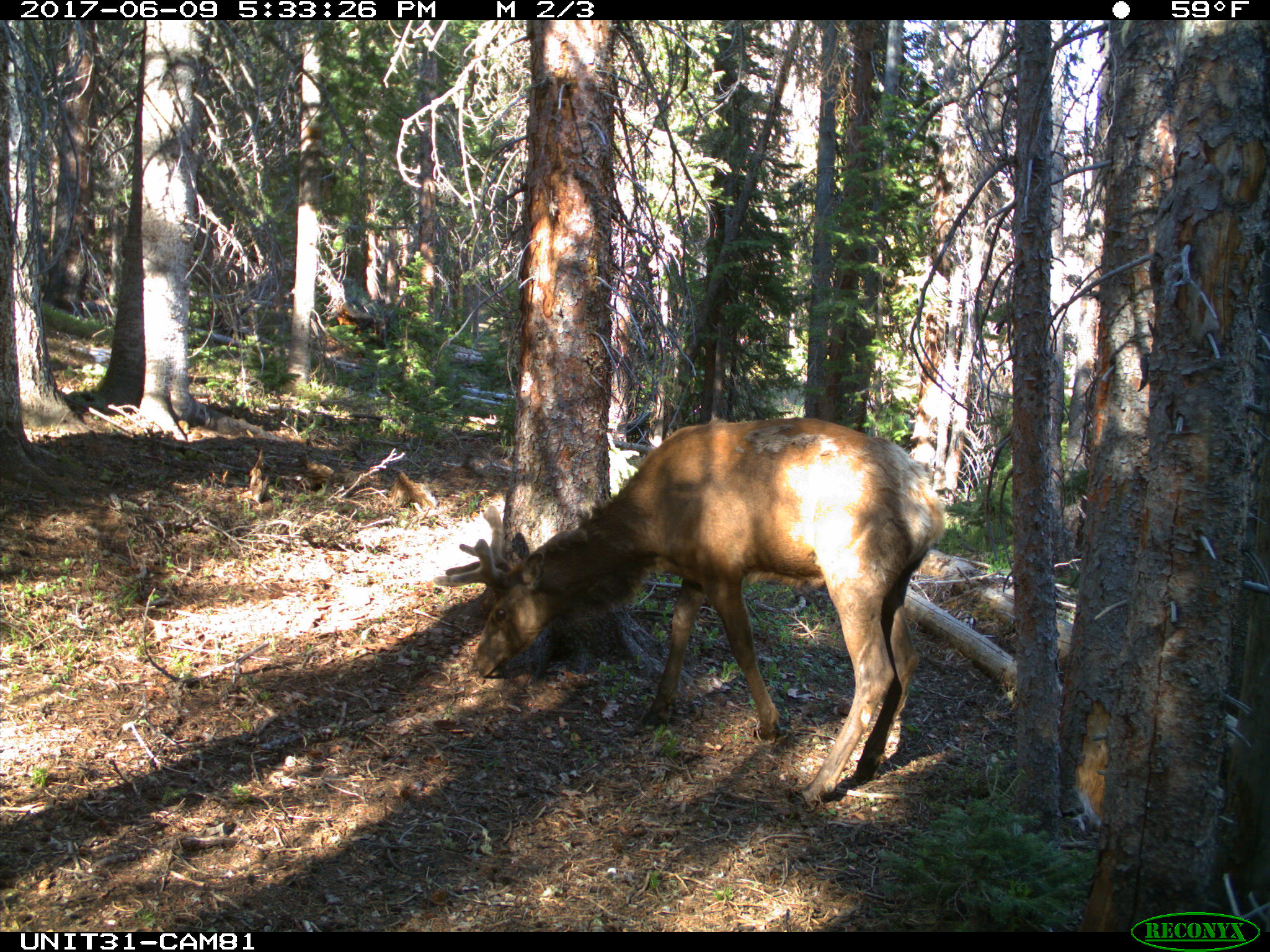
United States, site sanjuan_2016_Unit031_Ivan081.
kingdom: Animalia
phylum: Chordata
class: Mammalia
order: Artiodactyla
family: Cervidae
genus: Cervus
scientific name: Cervus elaphus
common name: red deer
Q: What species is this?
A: Cervus elaphus (red deer).